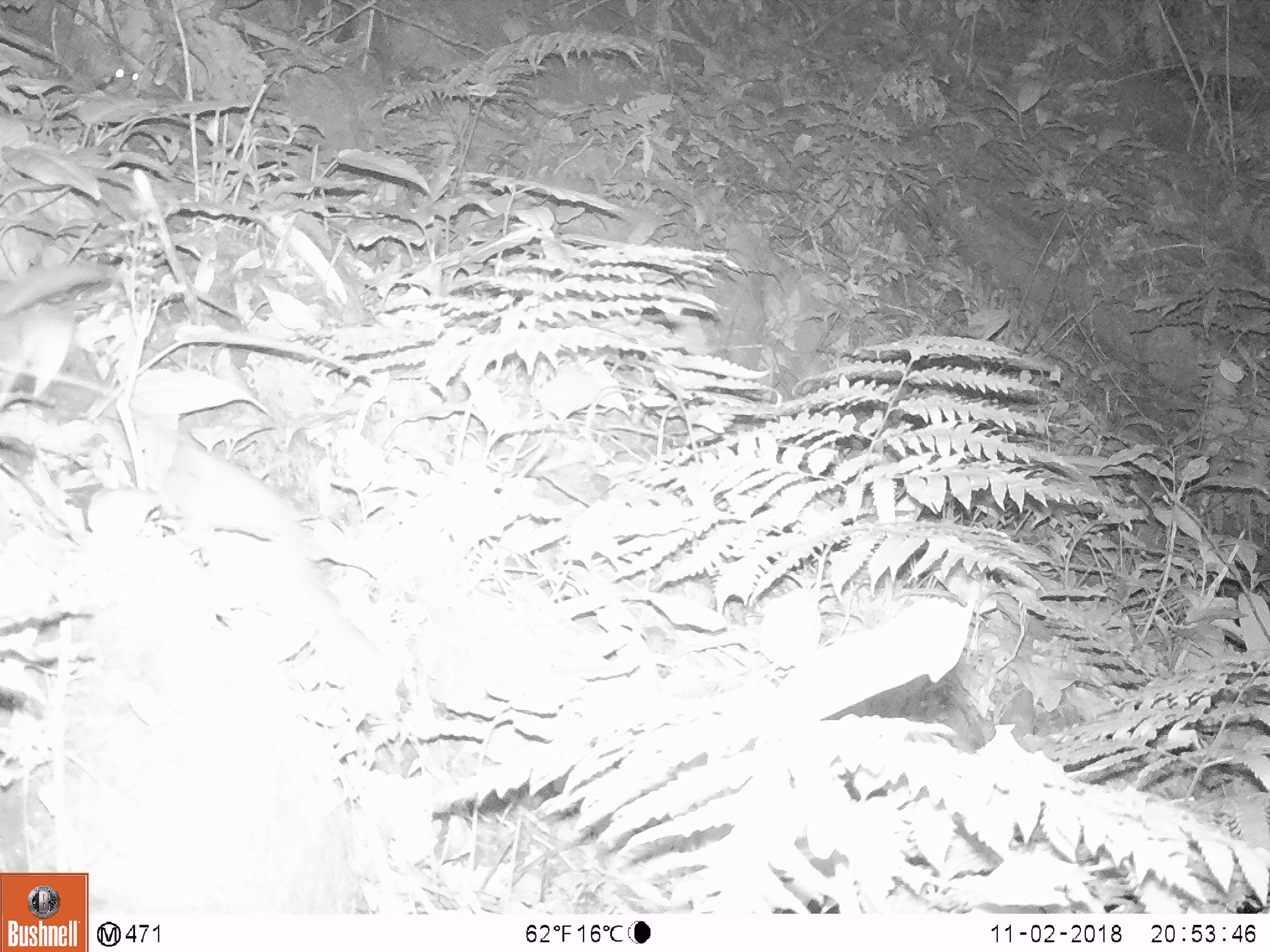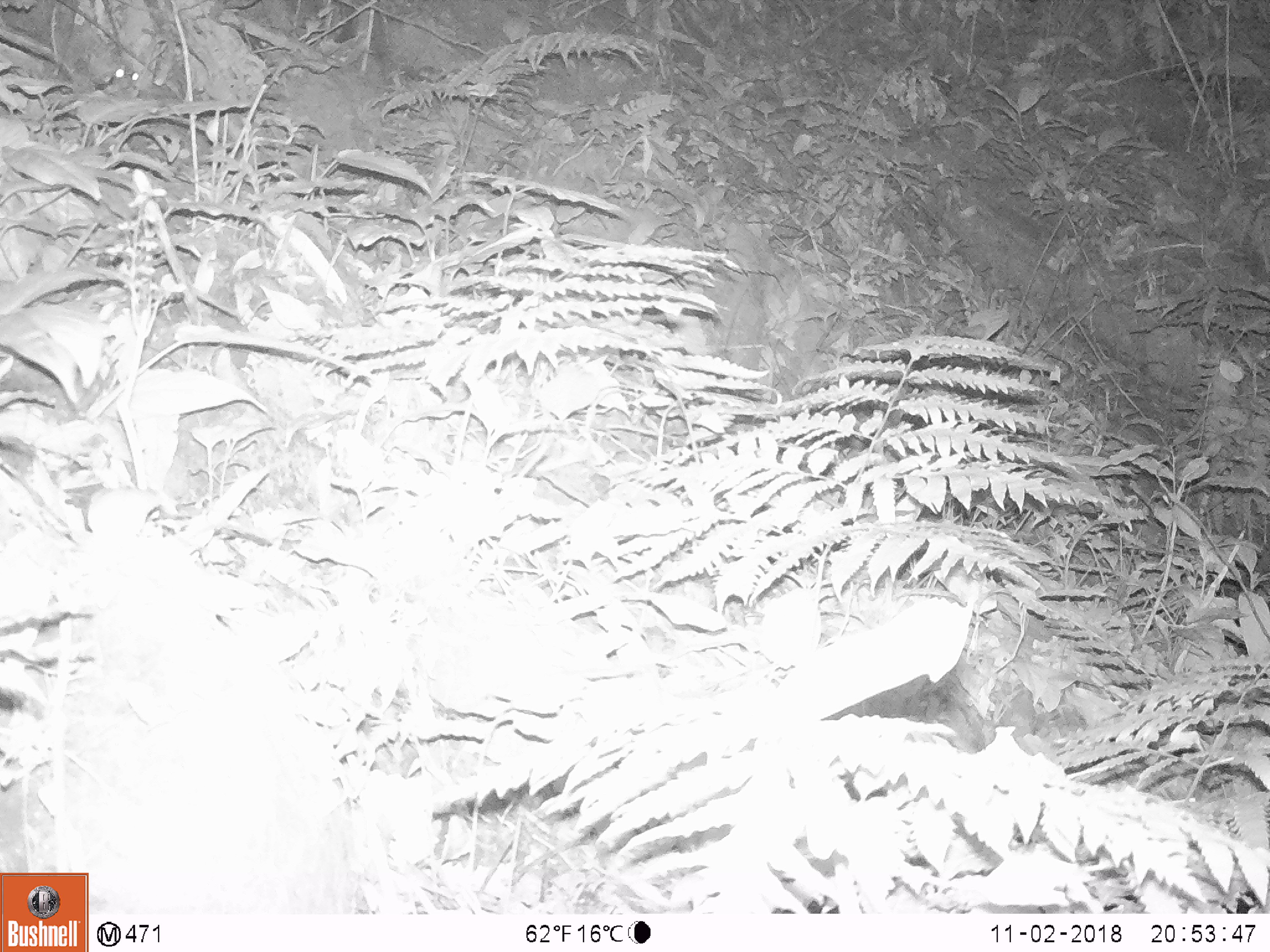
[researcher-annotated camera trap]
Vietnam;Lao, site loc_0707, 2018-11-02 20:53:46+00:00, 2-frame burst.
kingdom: Animalia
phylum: Chordata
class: Mammalia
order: Rodentia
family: Muridae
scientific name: Muridae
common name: old-world mice and rats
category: unidentified murid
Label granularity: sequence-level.